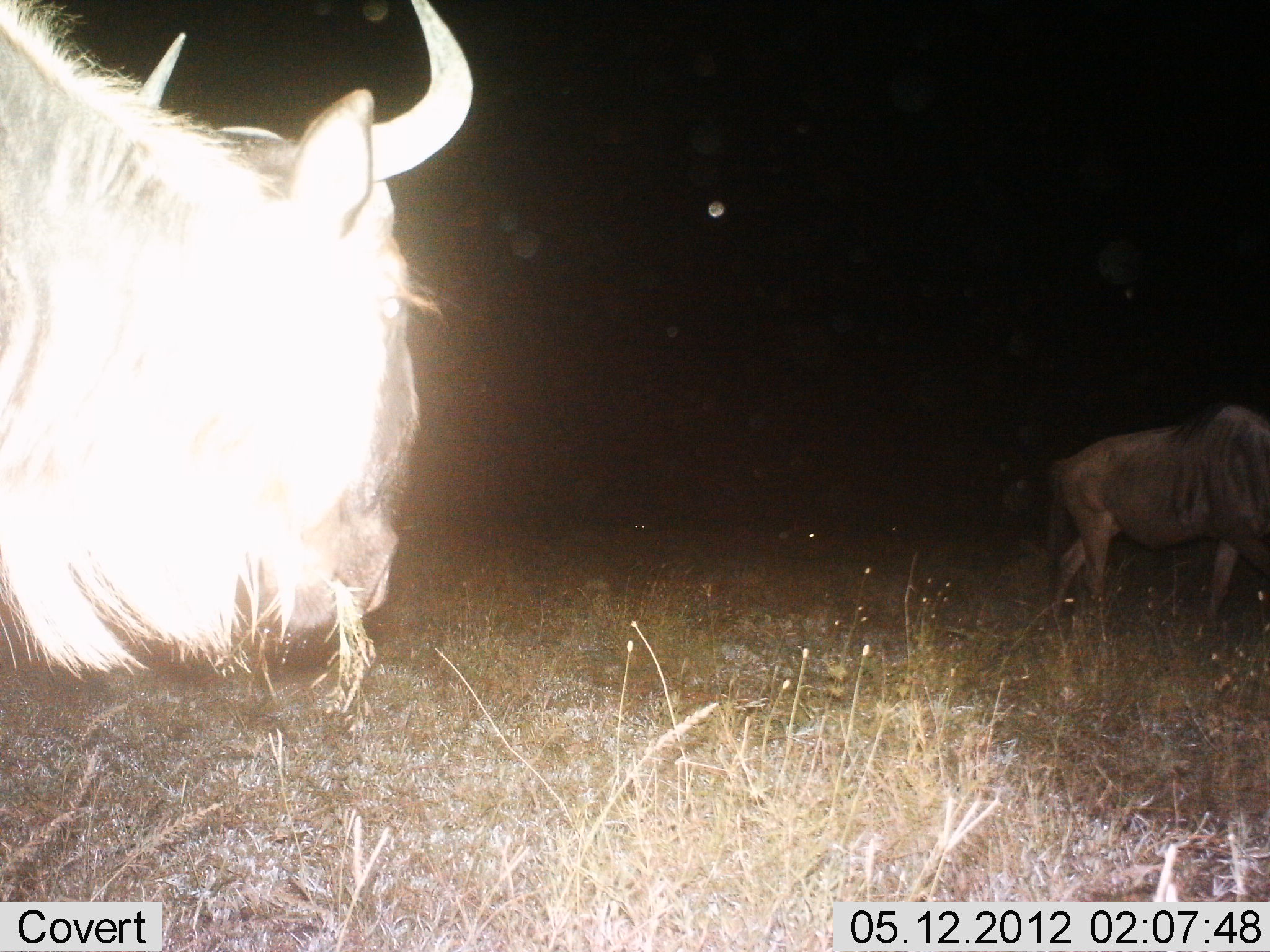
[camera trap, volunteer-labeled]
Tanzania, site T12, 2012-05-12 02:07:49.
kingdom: Animalia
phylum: Chordata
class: Mammalia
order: Artiodactyla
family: Bovidae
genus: Connochaetes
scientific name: Connochaetes taurinus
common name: blue wildebeest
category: wildebeest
Wildebeest (blue wildebeest) (Connochaetes taurinus), count 2. Behavior (volunteer vote fractions): standing 50%, resting 0%, moving 70%, interacting 0%. Young present (vote fraction): 0%. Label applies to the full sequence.